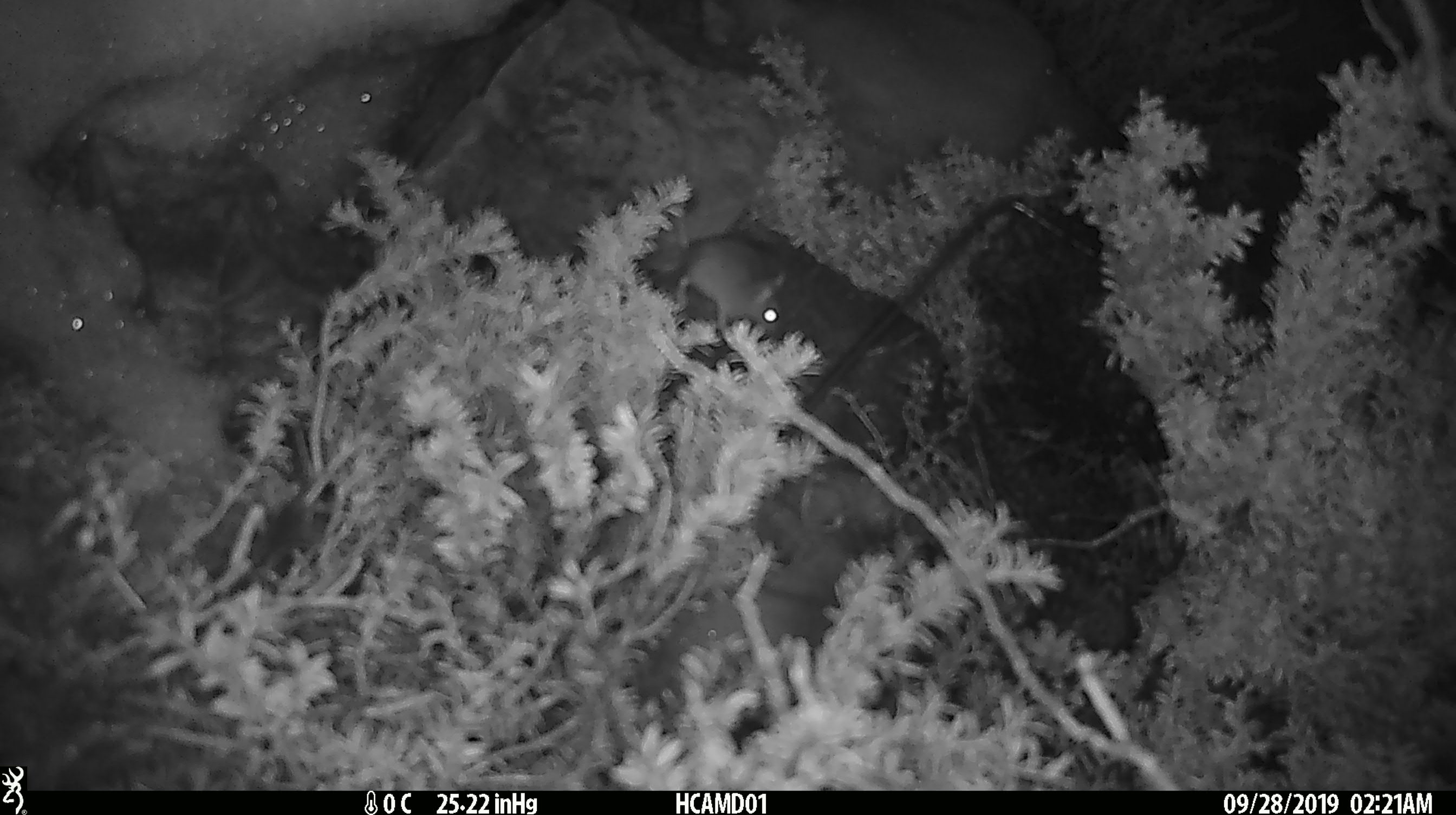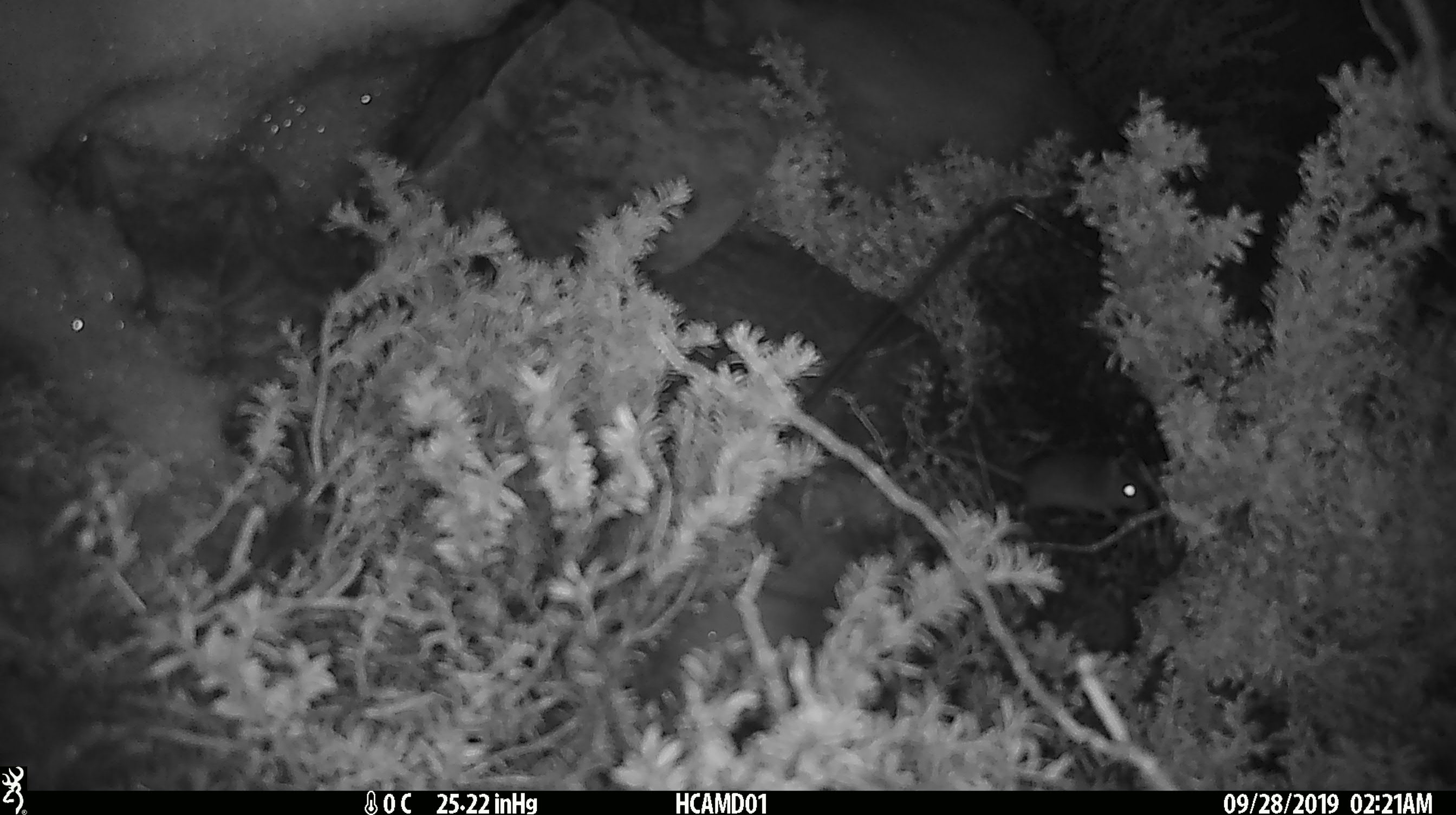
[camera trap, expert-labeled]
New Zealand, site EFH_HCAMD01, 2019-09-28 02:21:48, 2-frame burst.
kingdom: Animalia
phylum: Chordata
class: Mammalia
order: Rodentia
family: Muridae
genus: Mus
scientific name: Mus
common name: mouse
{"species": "mouse (Mus)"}